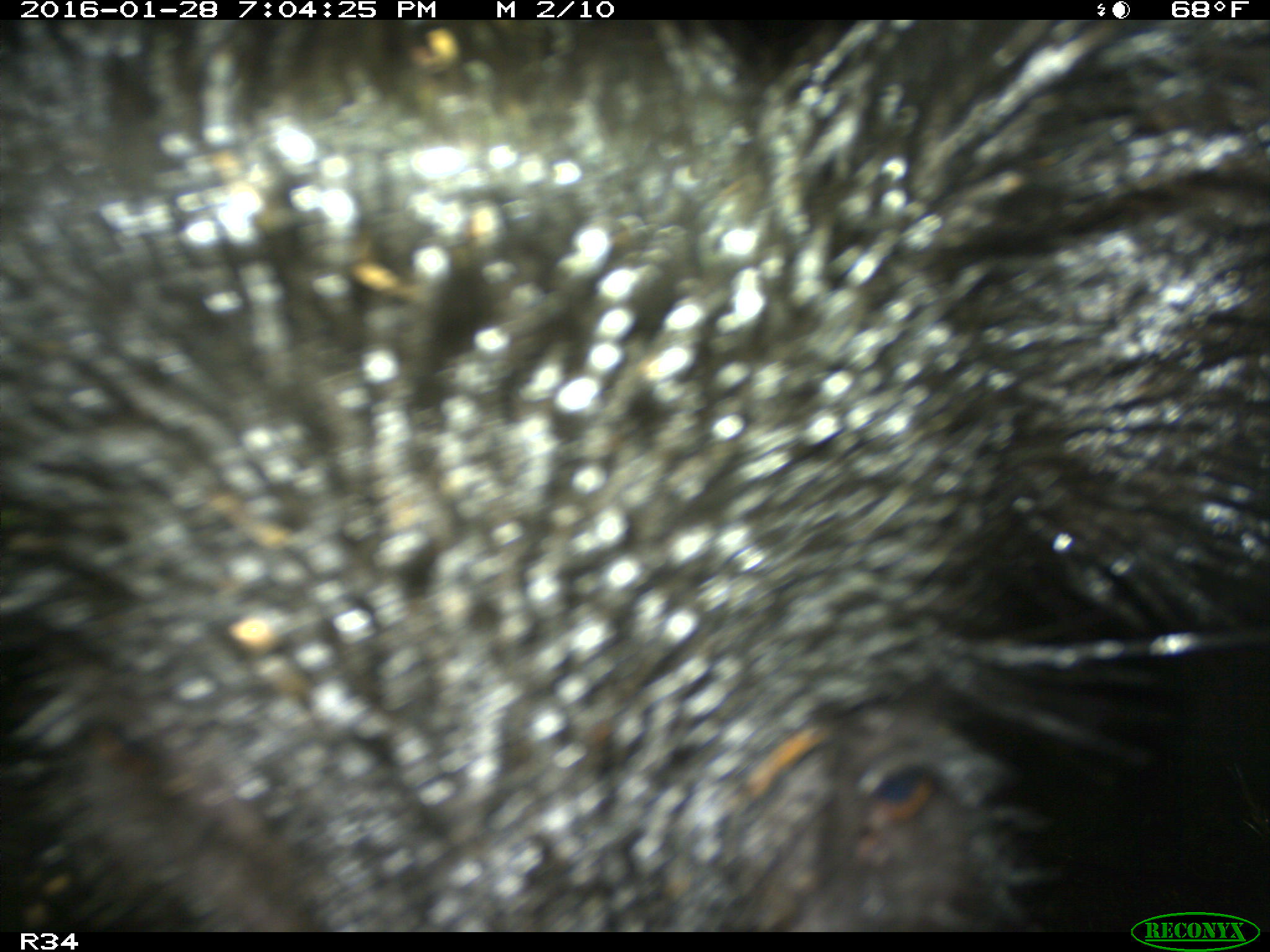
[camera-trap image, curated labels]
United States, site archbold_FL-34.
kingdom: Animalia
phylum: Chordata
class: Mammalia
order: Artiodactyla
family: Suidae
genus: Sus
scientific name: Sus scrofa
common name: wild boar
Sus scrofa (wild boar).